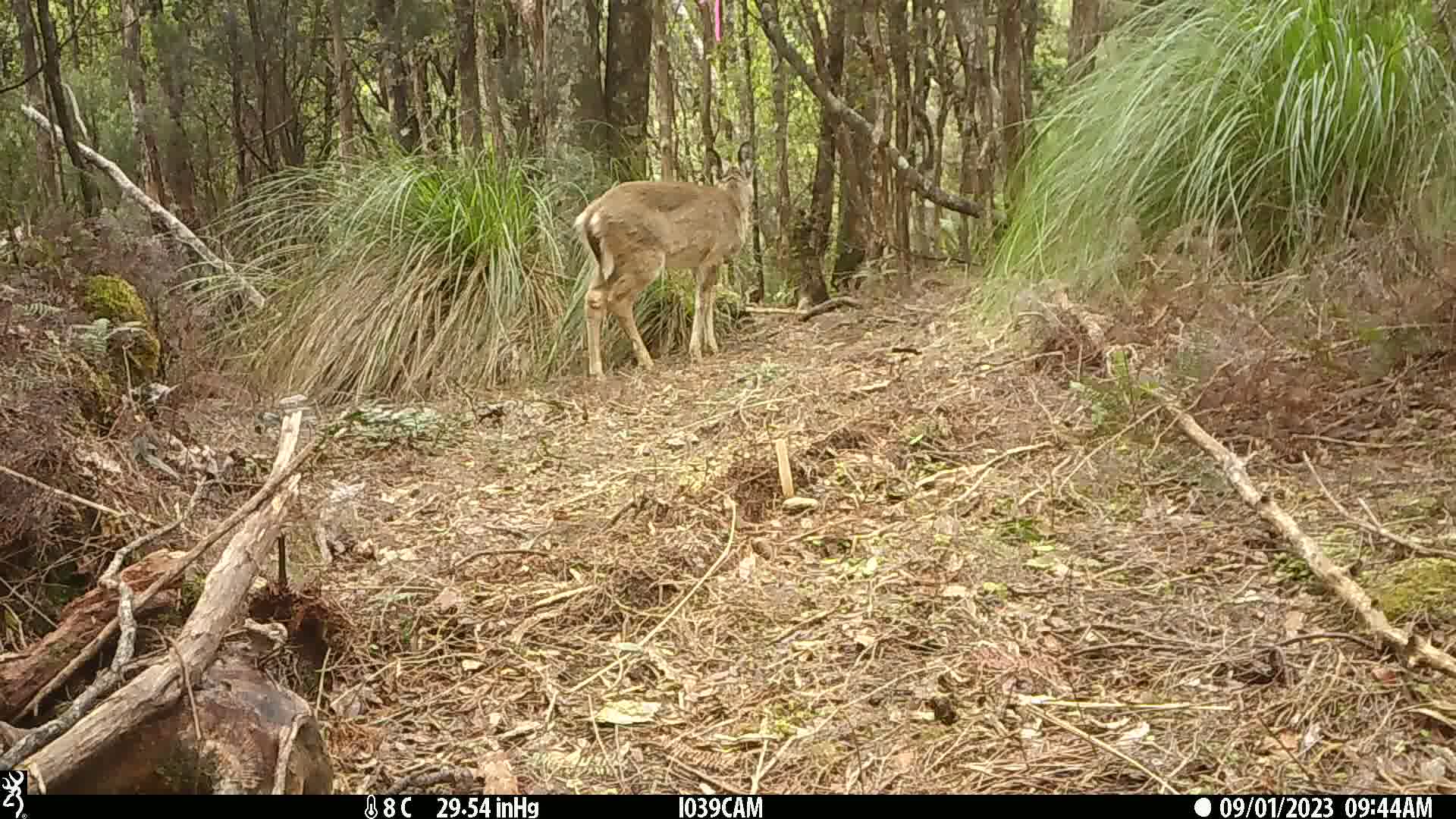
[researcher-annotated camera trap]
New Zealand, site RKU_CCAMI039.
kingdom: Animalia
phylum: Chordata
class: Mammalia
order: Artiodactyla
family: Cervidae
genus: Odocoileus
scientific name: Odocoileus virginianus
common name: white-tailed deer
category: white tailed deer